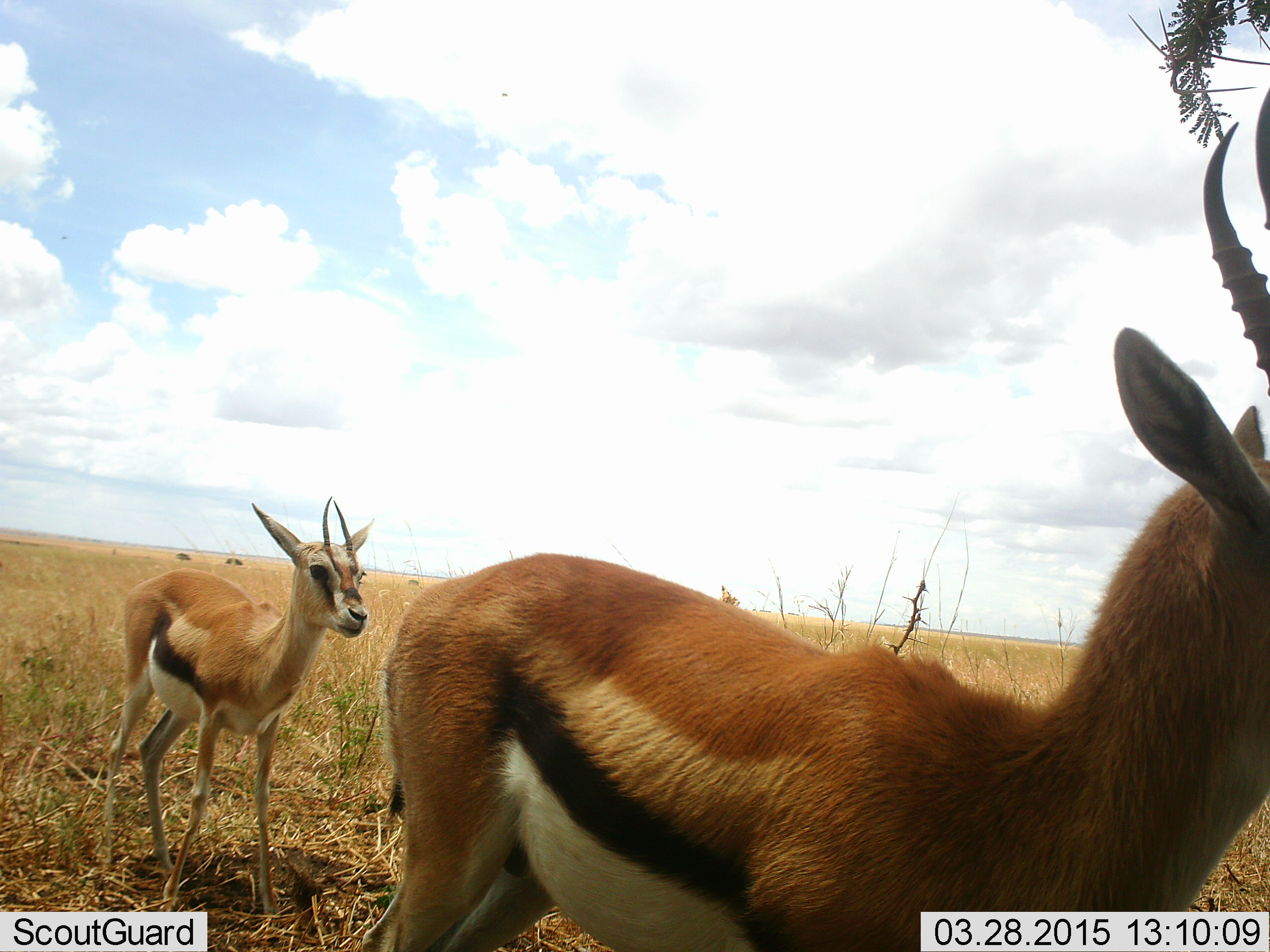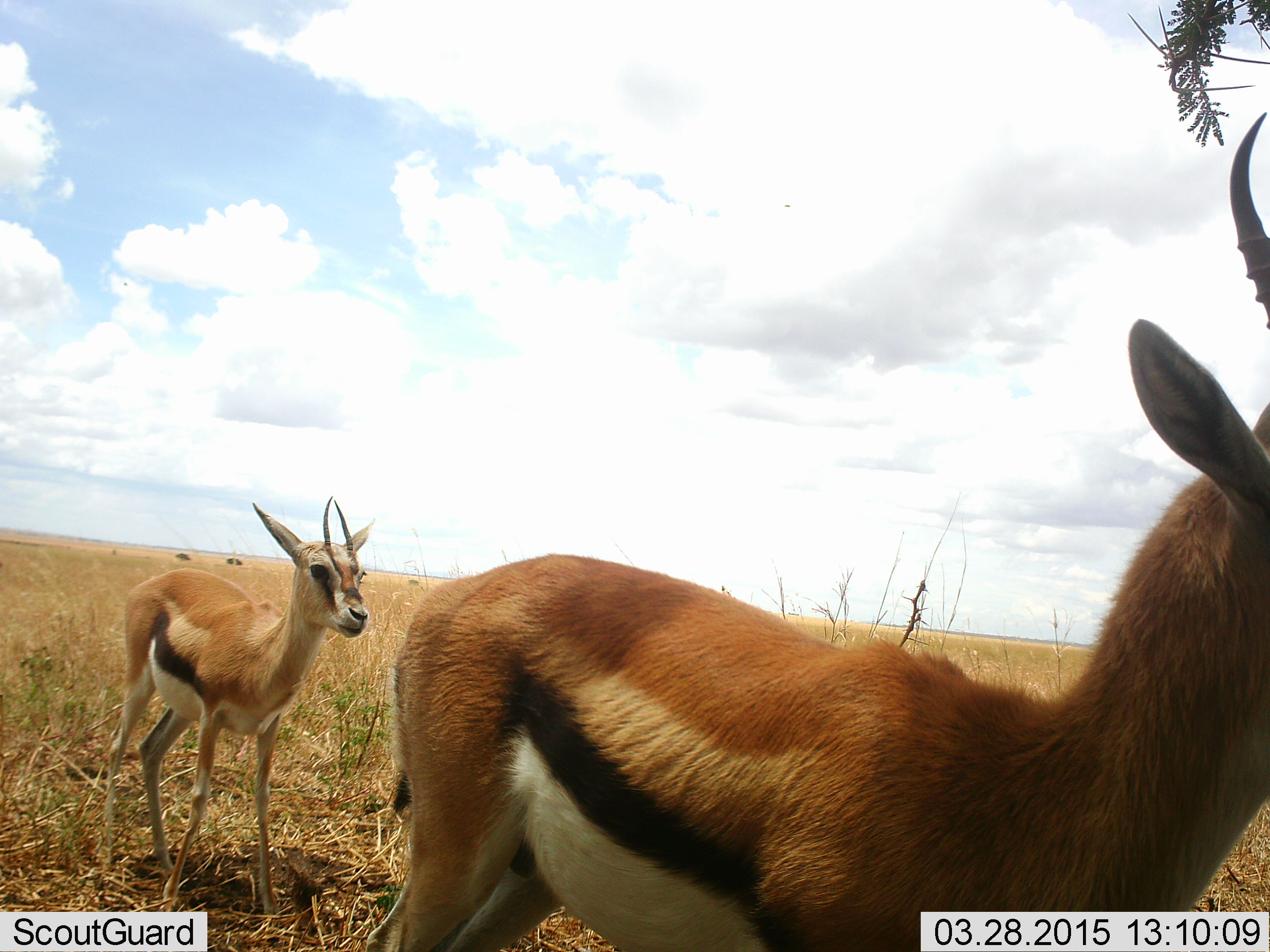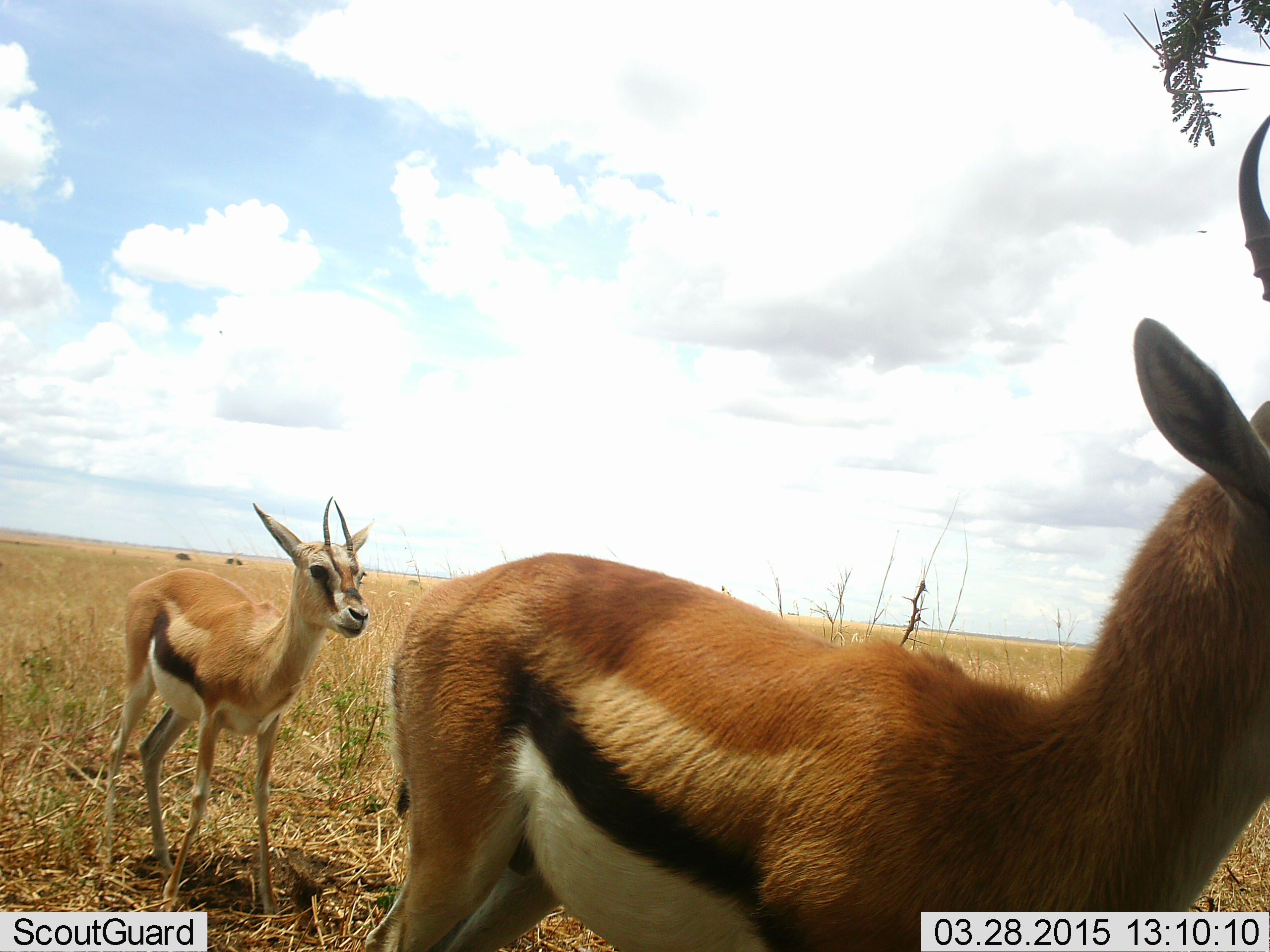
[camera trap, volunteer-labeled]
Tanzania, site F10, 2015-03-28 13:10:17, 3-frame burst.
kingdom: Animalia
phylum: Chordata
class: Mammalia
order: Artiodactyla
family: Bovidae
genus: Eudorcas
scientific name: Eudorcas thomsonii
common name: thomson's gazelle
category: gazellethomsons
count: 2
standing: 100%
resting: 0%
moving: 0%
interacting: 0%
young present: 40%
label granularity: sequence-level